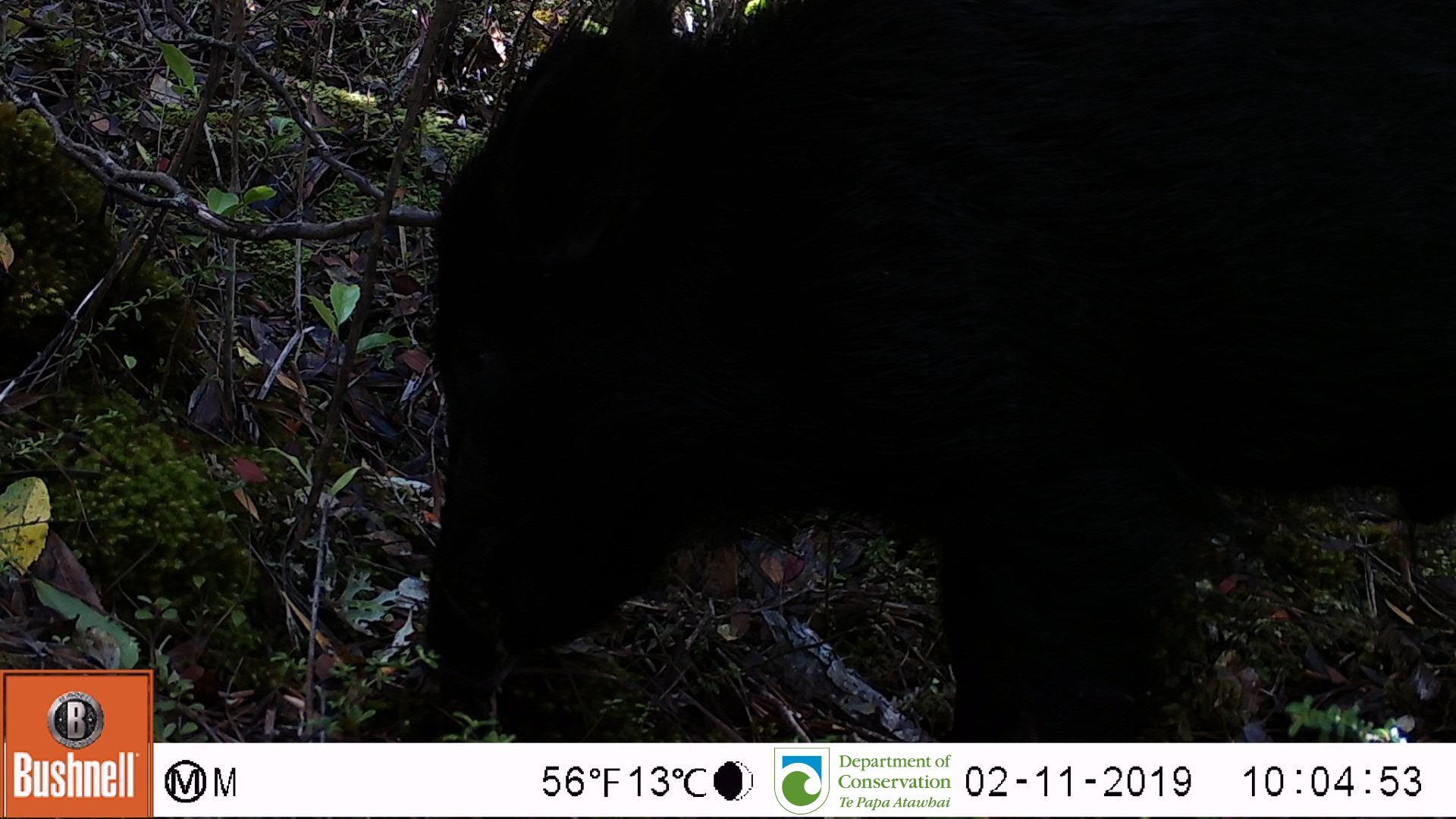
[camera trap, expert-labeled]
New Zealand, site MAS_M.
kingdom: Animalia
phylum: Chordata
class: Mammalia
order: Artiodactyla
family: Suidae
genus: Sus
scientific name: Sus scrofa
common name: pig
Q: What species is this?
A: Pig (Sus scrofa).